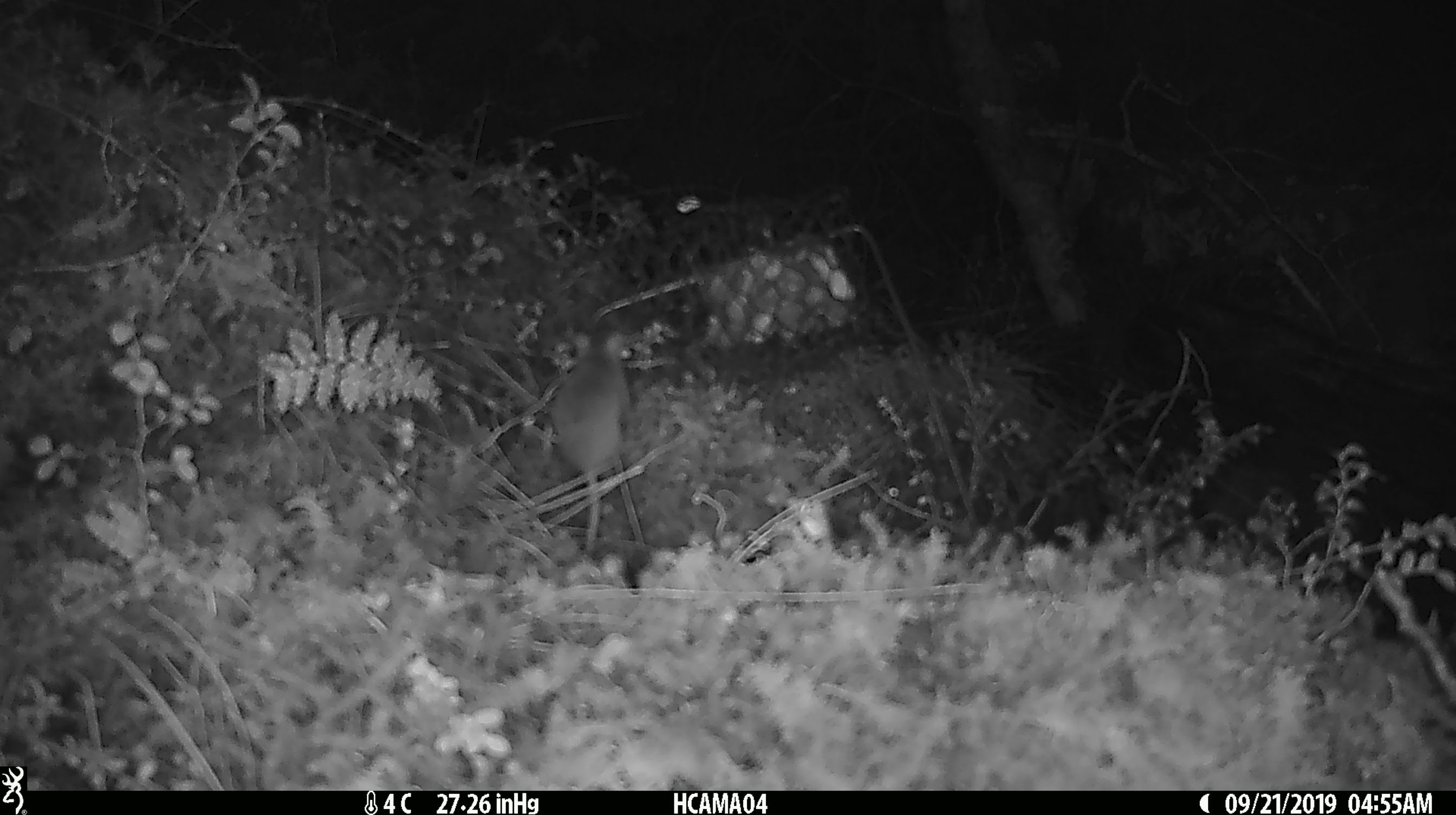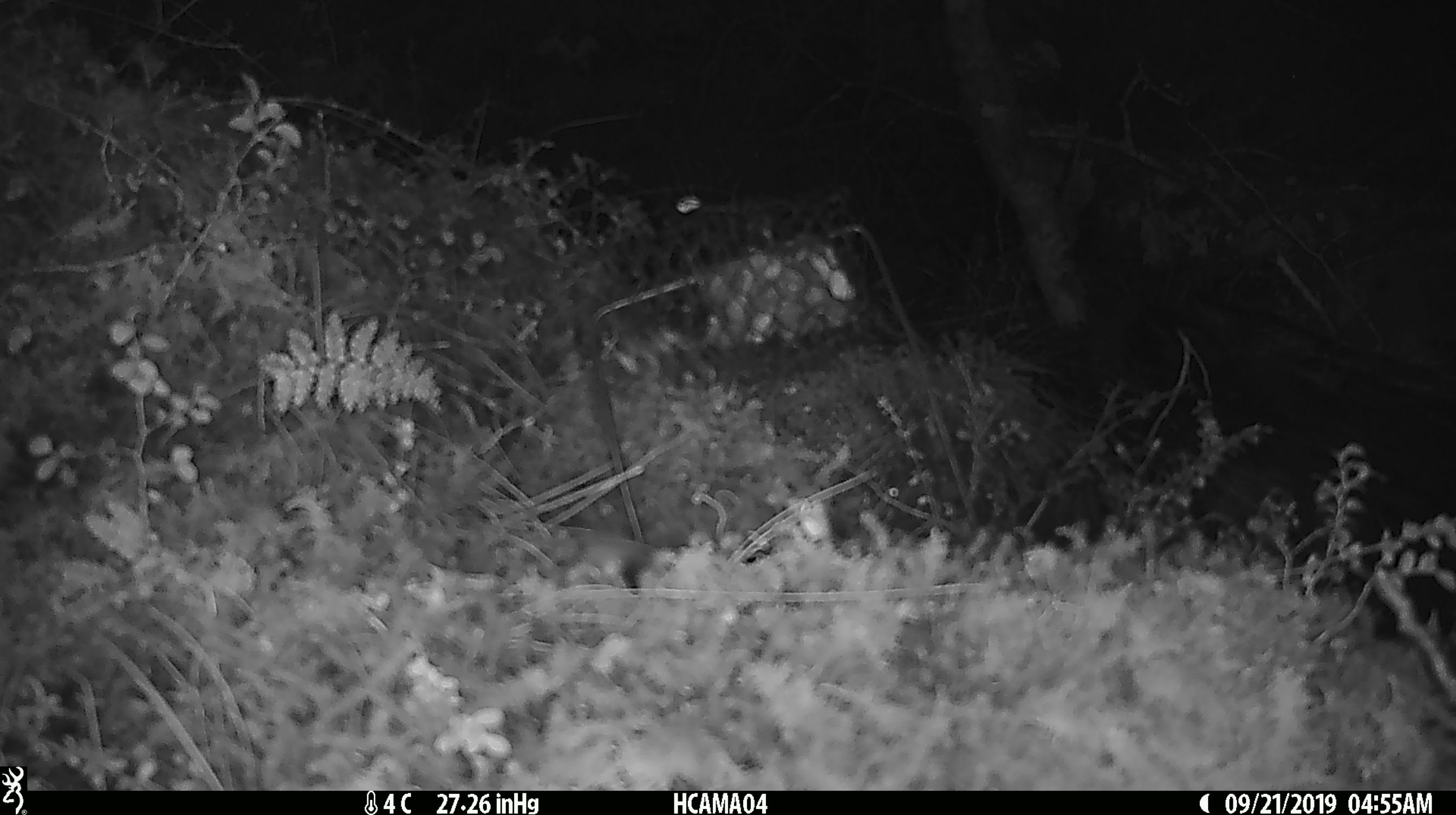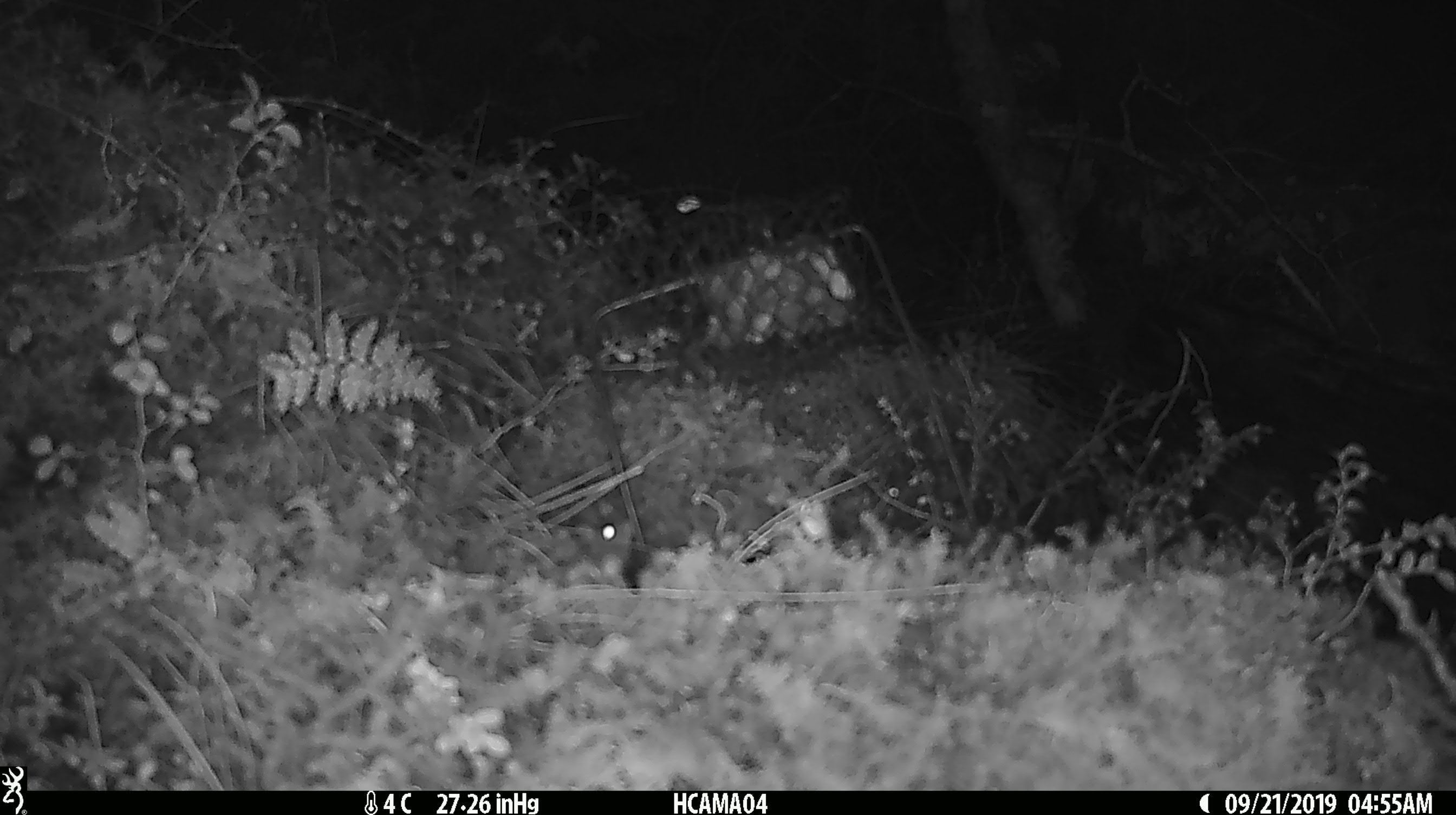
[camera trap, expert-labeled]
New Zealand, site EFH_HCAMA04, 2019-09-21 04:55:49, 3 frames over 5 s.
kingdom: Animalia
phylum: Chordata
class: Mammalia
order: Rodentia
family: Muridae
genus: Mus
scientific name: Mus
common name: mouse